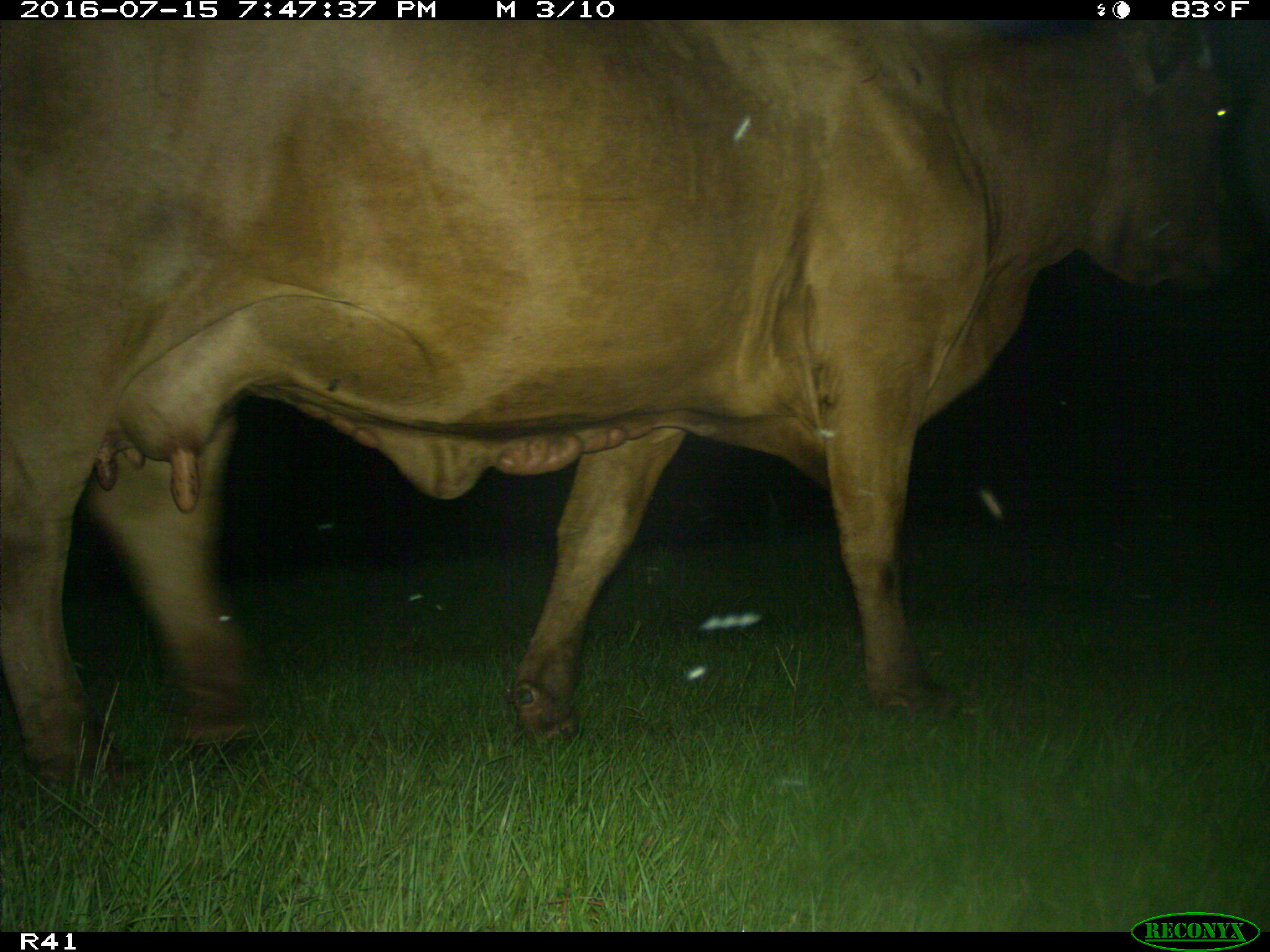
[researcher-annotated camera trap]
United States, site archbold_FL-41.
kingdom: Animalia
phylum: Chordata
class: Mammalia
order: Artiodactyla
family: Bovidae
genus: Bos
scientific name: Bos taurus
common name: domestic cow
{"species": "Bos taurus (domestic cow)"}